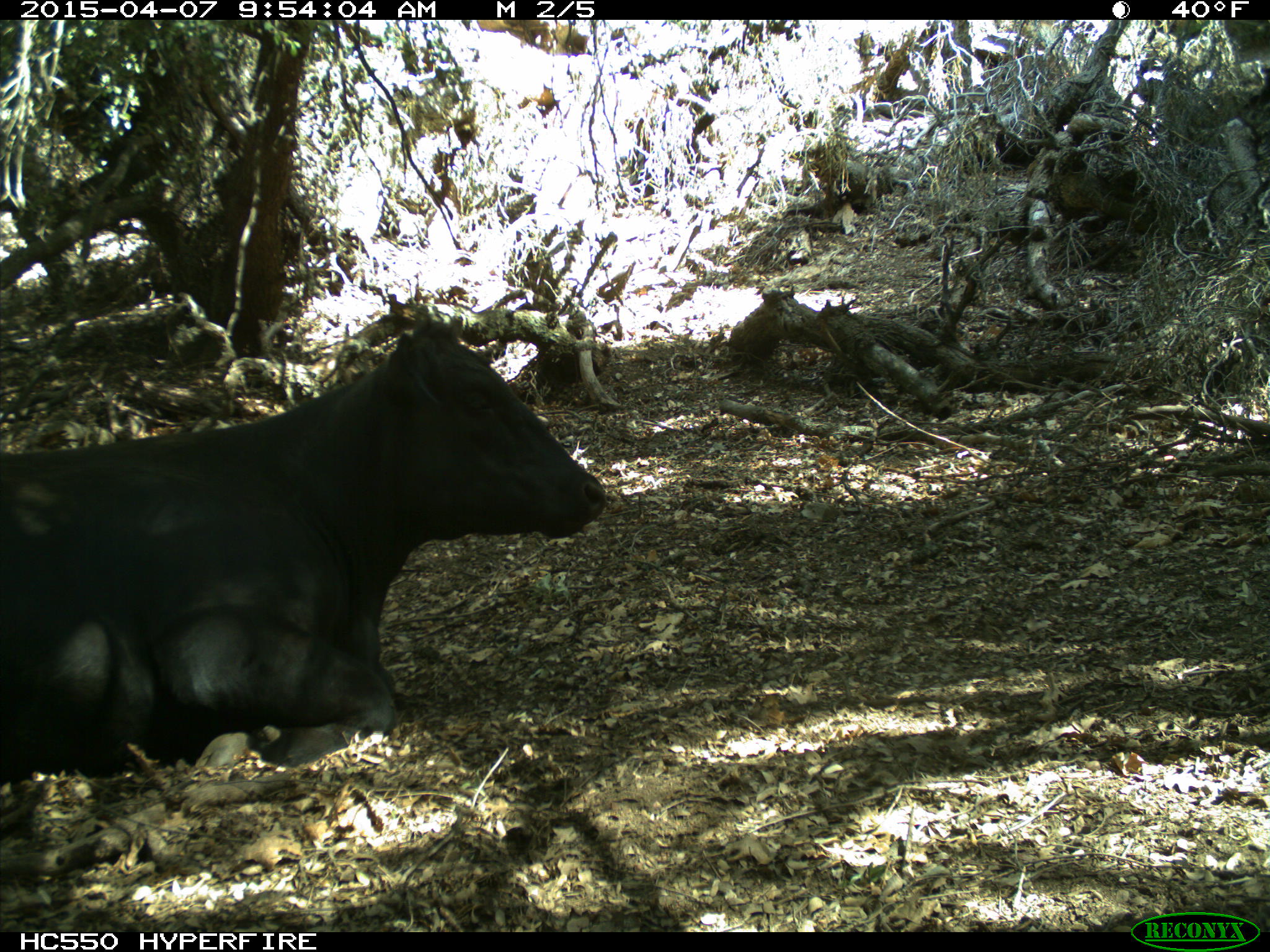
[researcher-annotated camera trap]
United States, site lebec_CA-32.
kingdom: Animalia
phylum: Chordata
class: Mammalia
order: Artiodactyla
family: Bovidae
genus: Bos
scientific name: Bos taurus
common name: domestic cow